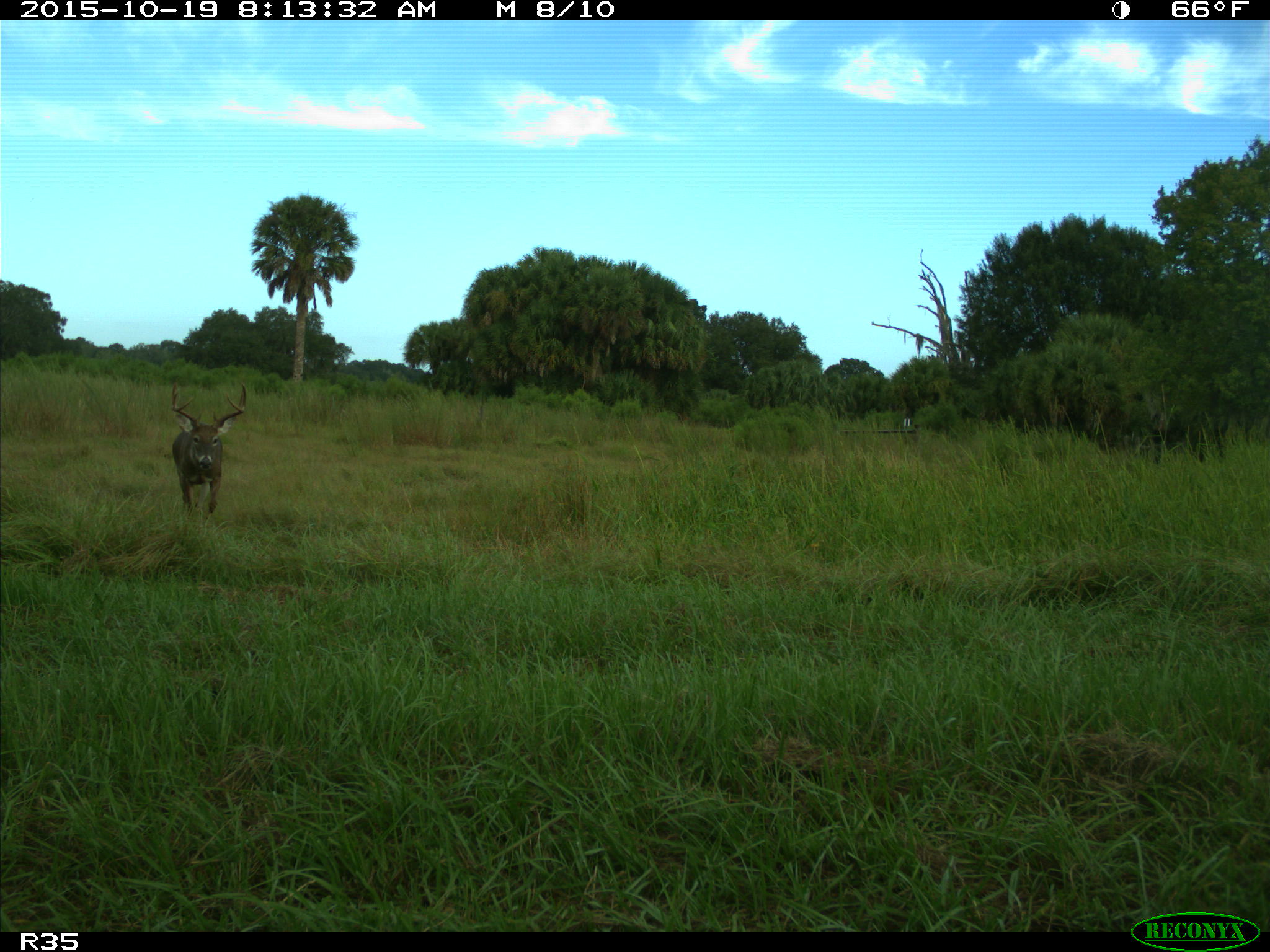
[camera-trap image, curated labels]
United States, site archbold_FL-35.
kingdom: Animalia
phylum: Chordata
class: Mammalia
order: Artiodactyla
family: Cervidae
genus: Odocoileus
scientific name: Odocoileus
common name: deer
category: unidentified deer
Unidentified deer (deer) (Odocoileus).